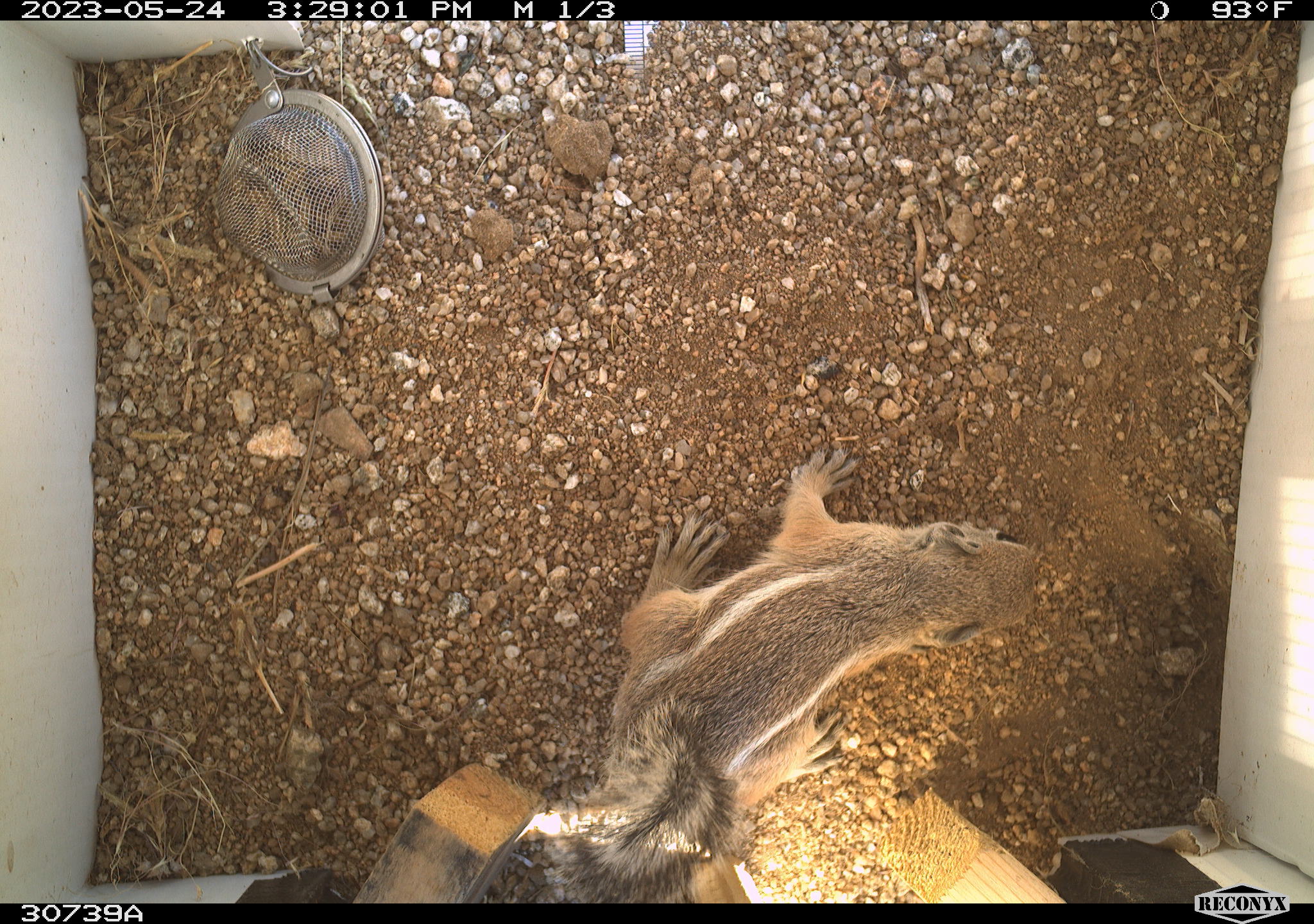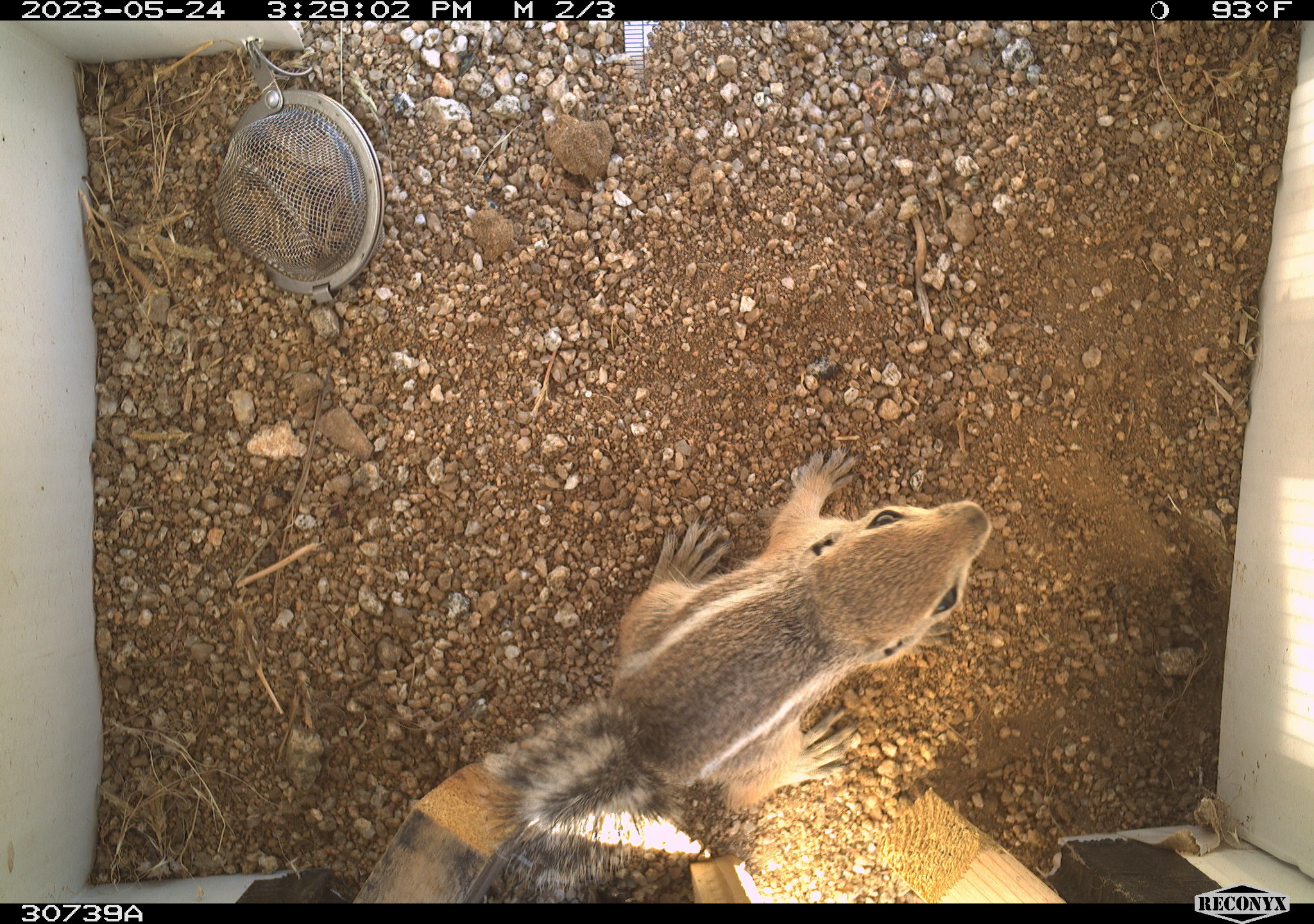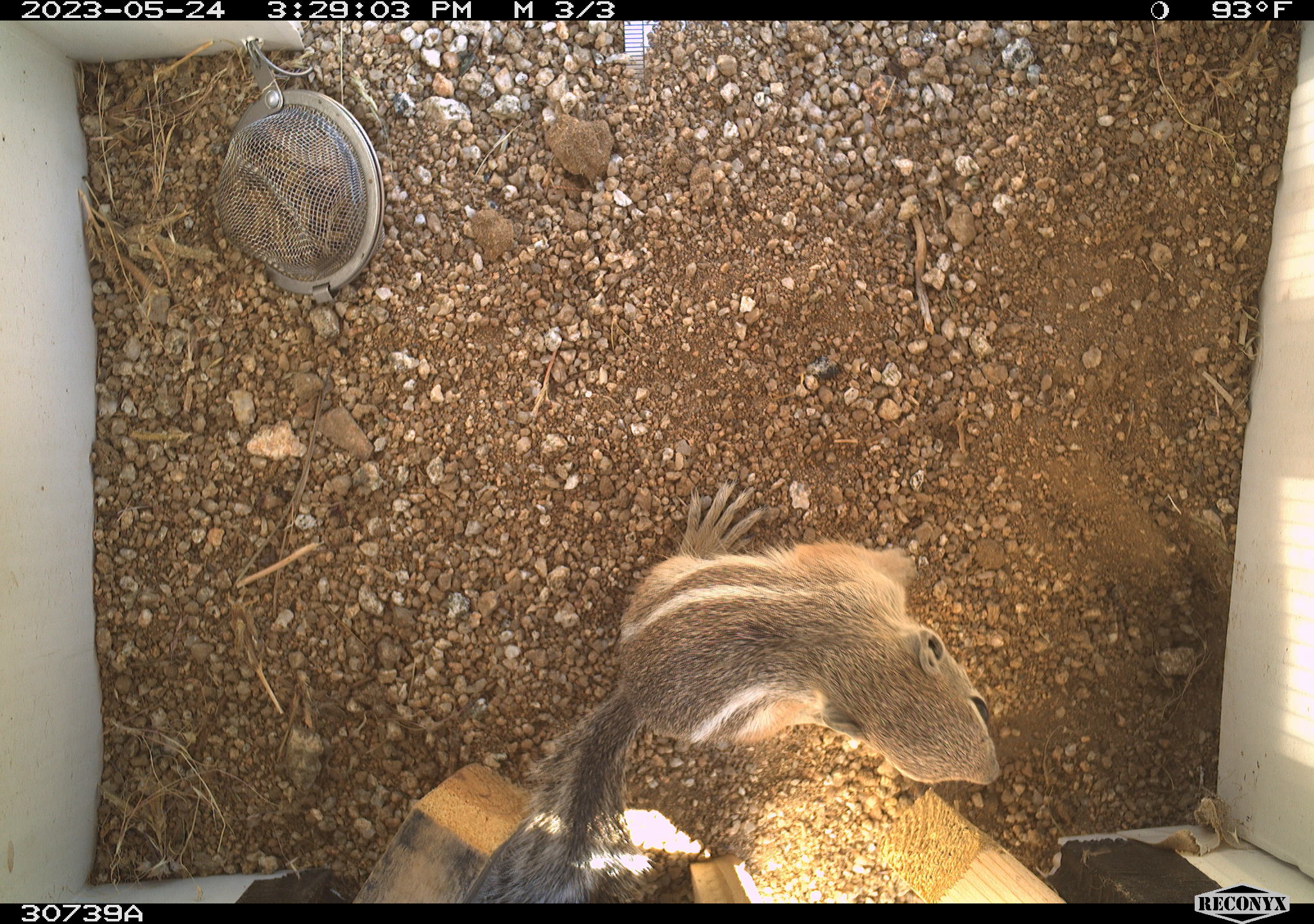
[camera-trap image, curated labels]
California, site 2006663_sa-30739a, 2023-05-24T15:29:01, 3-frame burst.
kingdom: Animalia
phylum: Chordata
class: Mammalia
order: Rodentia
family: Sciuridae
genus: Ammospermophilus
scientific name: Ammospermophilus leucurus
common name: white-tailed antelope squirrel